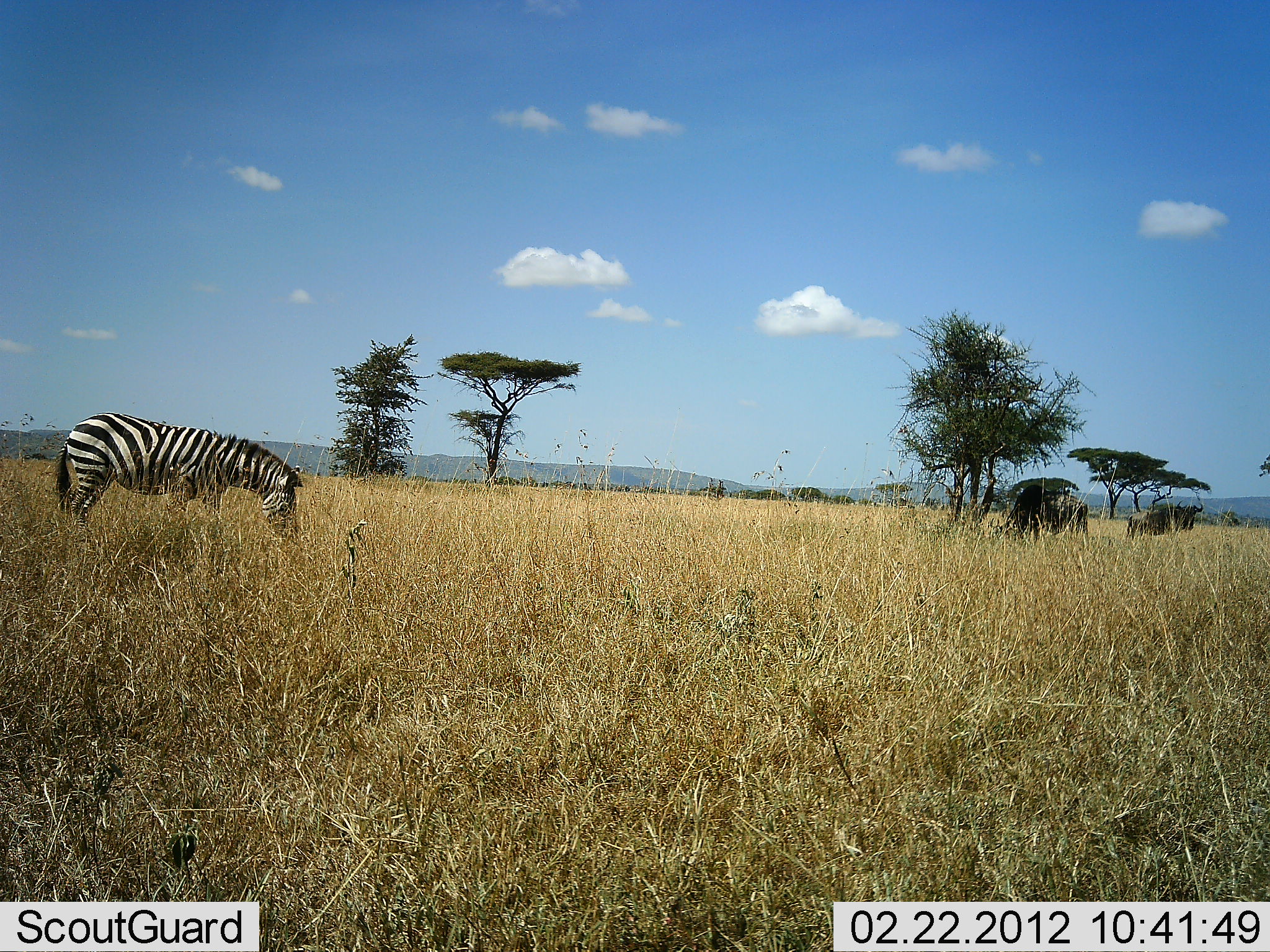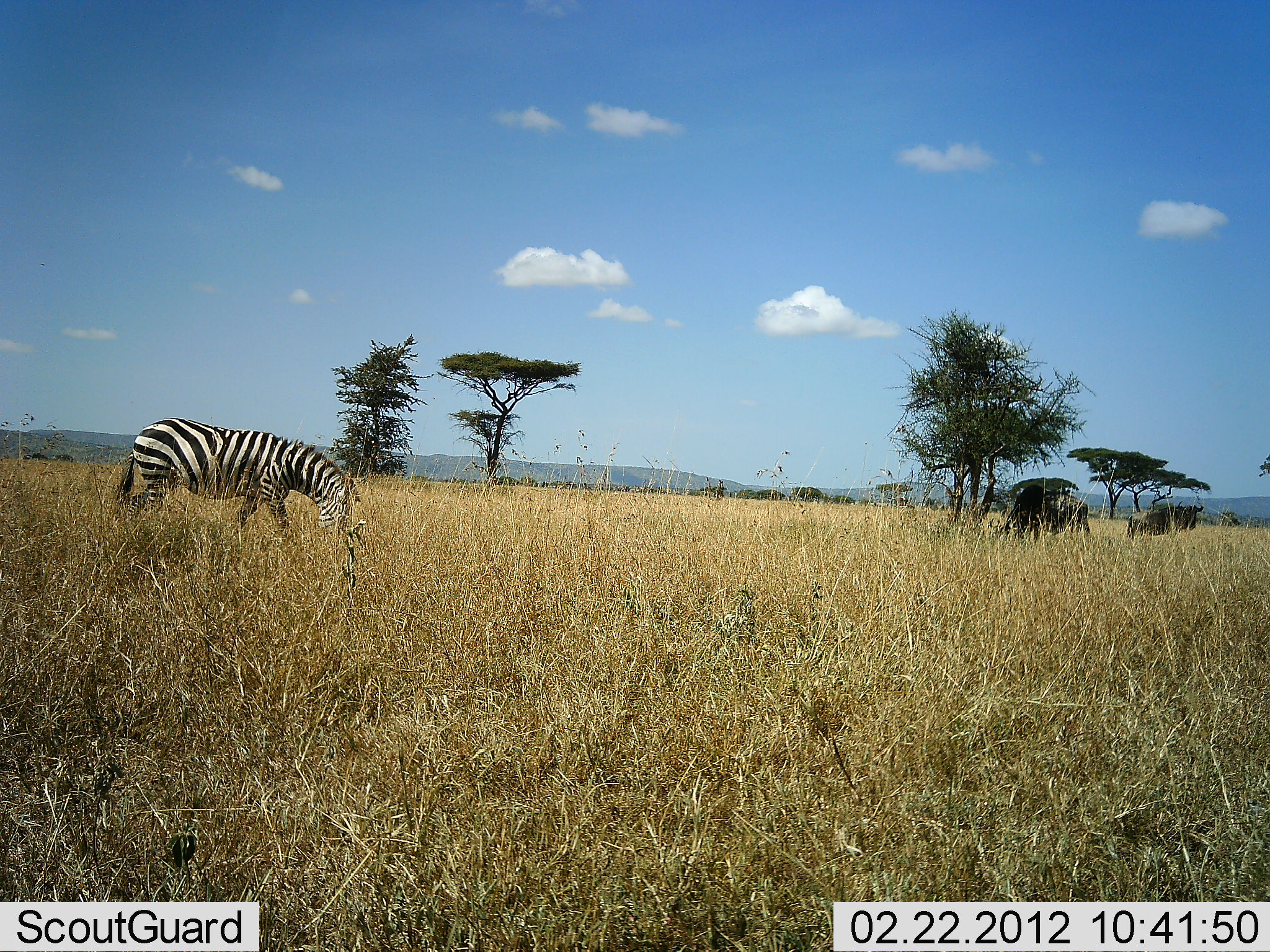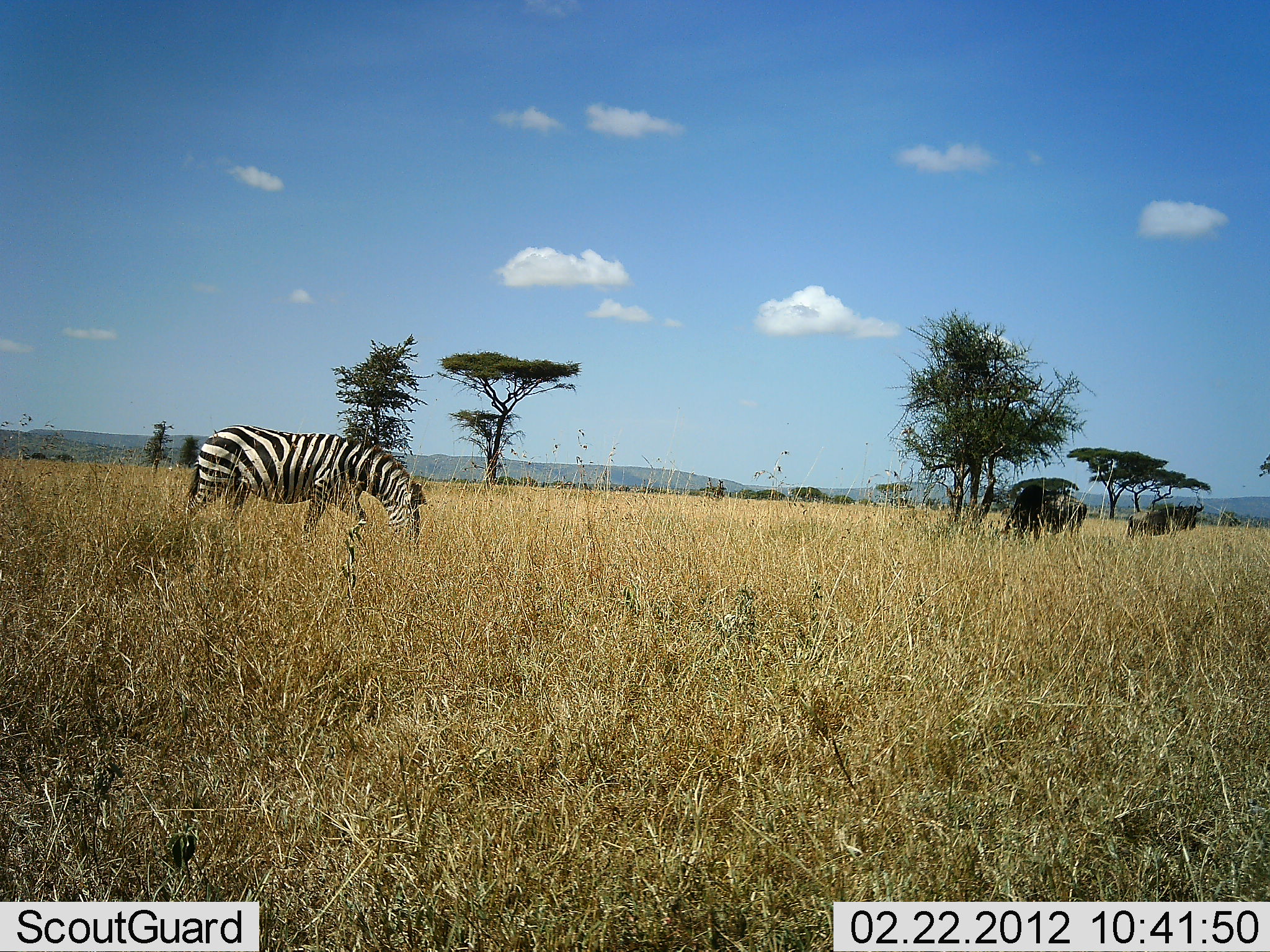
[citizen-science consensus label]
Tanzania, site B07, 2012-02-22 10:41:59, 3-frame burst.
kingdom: Animalia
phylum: Chordata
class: Mammalia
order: Artiodactyla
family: Bovidae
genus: Connochaetes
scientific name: Connochaetes taurinus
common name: blue wildebeest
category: wildebeest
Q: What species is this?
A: Wildebeest (blue wildebeest) (Connochaetes taurinus).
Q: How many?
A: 2.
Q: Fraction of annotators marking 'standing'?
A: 62%.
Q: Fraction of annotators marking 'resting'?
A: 0%.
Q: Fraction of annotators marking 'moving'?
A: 0%.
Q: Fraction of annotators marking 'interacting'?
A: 0%.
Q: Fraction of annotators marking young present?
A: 0%.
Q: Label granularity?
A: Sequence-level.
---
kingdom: Animalia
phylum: Chordata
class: Mammalia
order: Perissodactyla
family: Equidae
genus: Equus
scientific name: Equus quagga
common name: plains zebra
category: zebra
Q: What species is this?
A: Zebra (plains zebra) (Equus quagga).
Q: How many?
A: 1.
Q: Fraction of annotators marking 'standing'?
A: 0%.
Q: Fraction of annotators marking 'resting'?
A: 0%.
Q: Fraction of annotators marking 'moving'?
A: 50%.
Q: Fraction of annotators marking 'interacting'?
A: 0%.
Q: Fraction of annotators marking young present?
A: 0%.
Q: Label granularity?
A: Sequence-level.